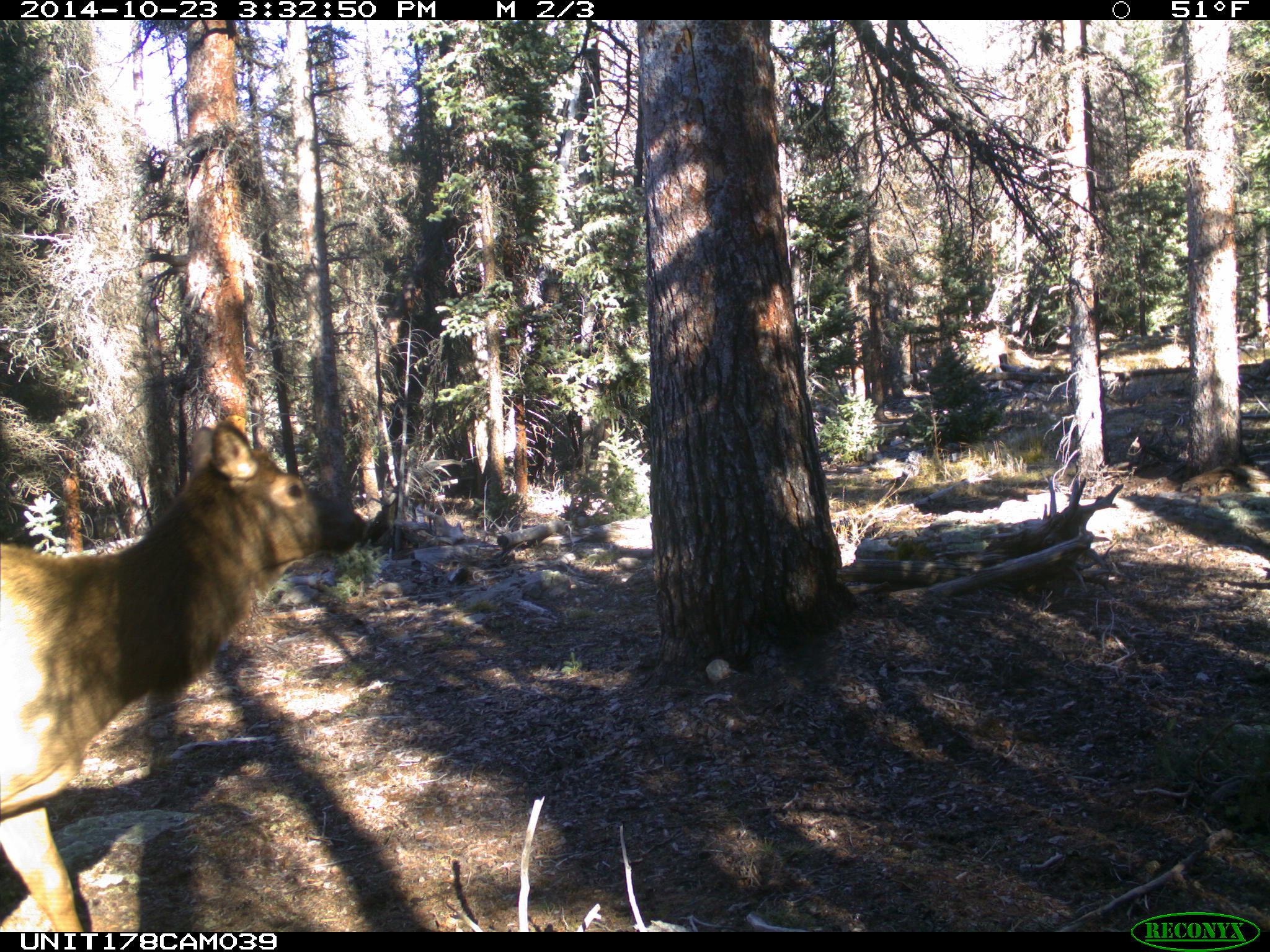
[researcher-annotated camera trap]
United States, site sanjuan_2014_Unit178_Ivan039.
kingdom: Animalia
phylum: Chordata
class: Mammalia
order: Artiodactyla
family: Cervidae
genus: Cervus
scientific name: Cervus elaphus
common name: red deer